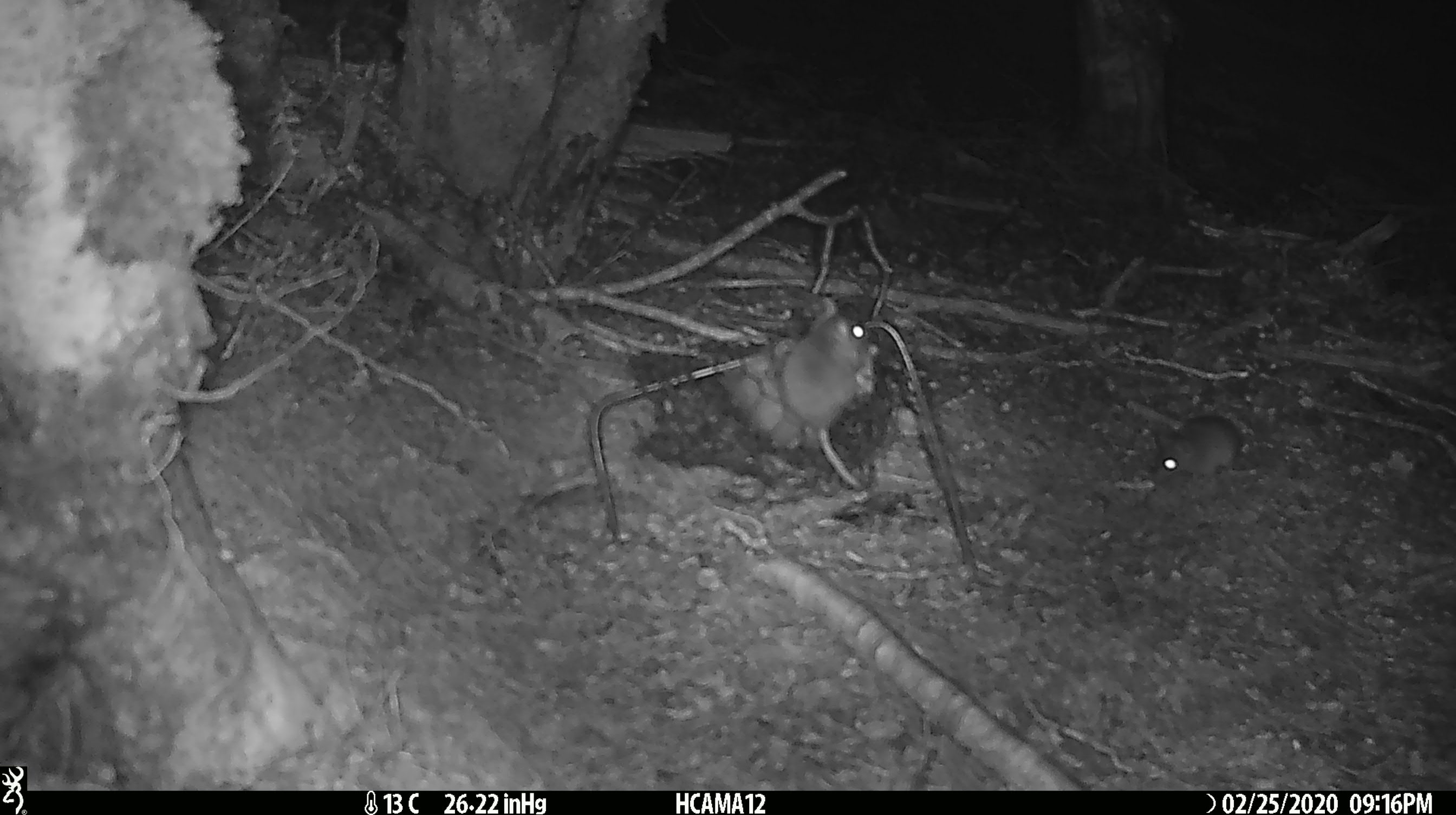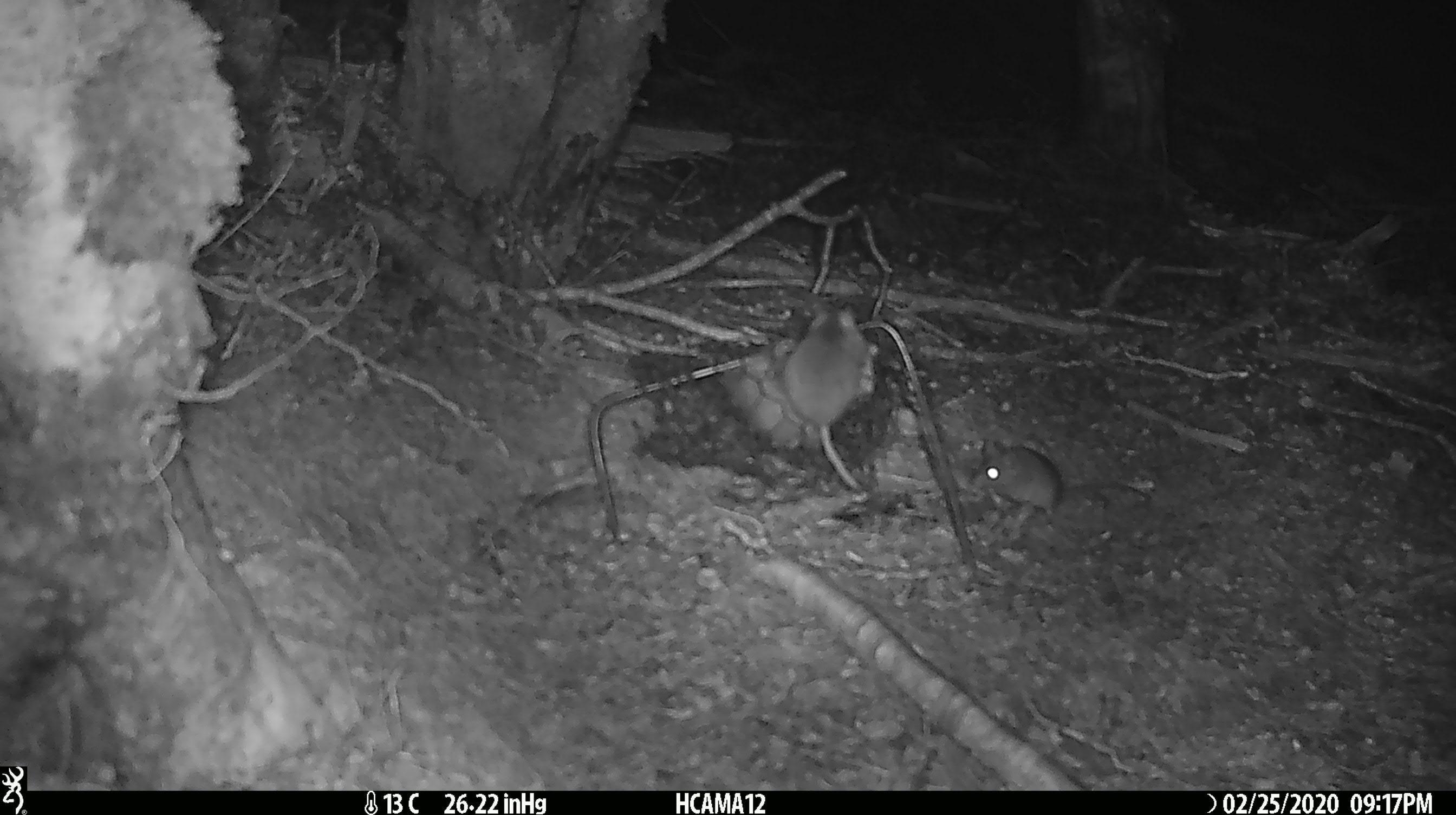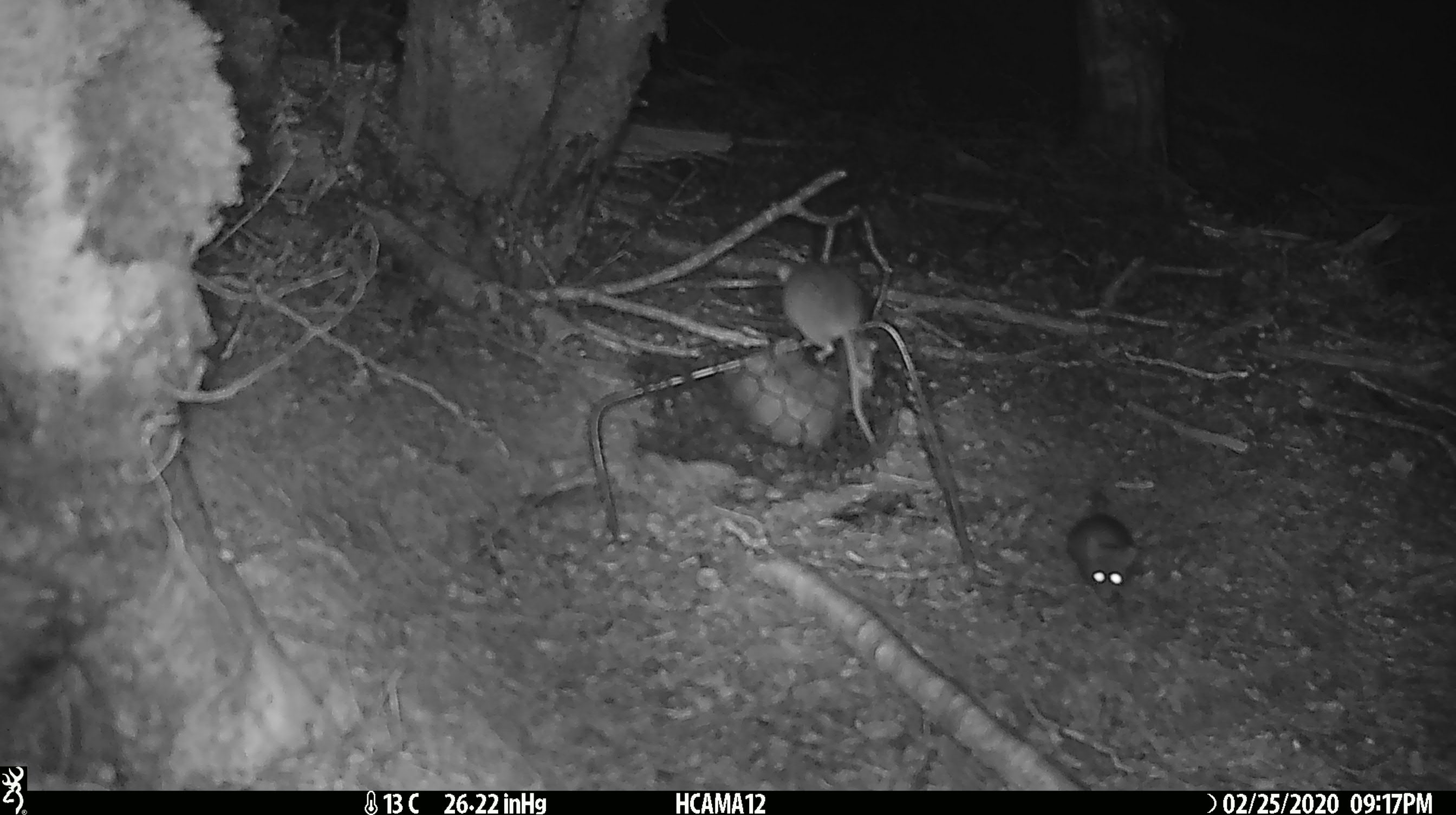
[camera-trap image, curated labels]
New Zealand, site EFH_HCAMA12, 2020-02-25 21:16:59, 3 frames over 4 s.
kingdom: Animalia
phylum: Chordata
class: Mammalia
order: Rodentia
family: Muridae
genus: Mus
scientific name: Mus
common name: mouse